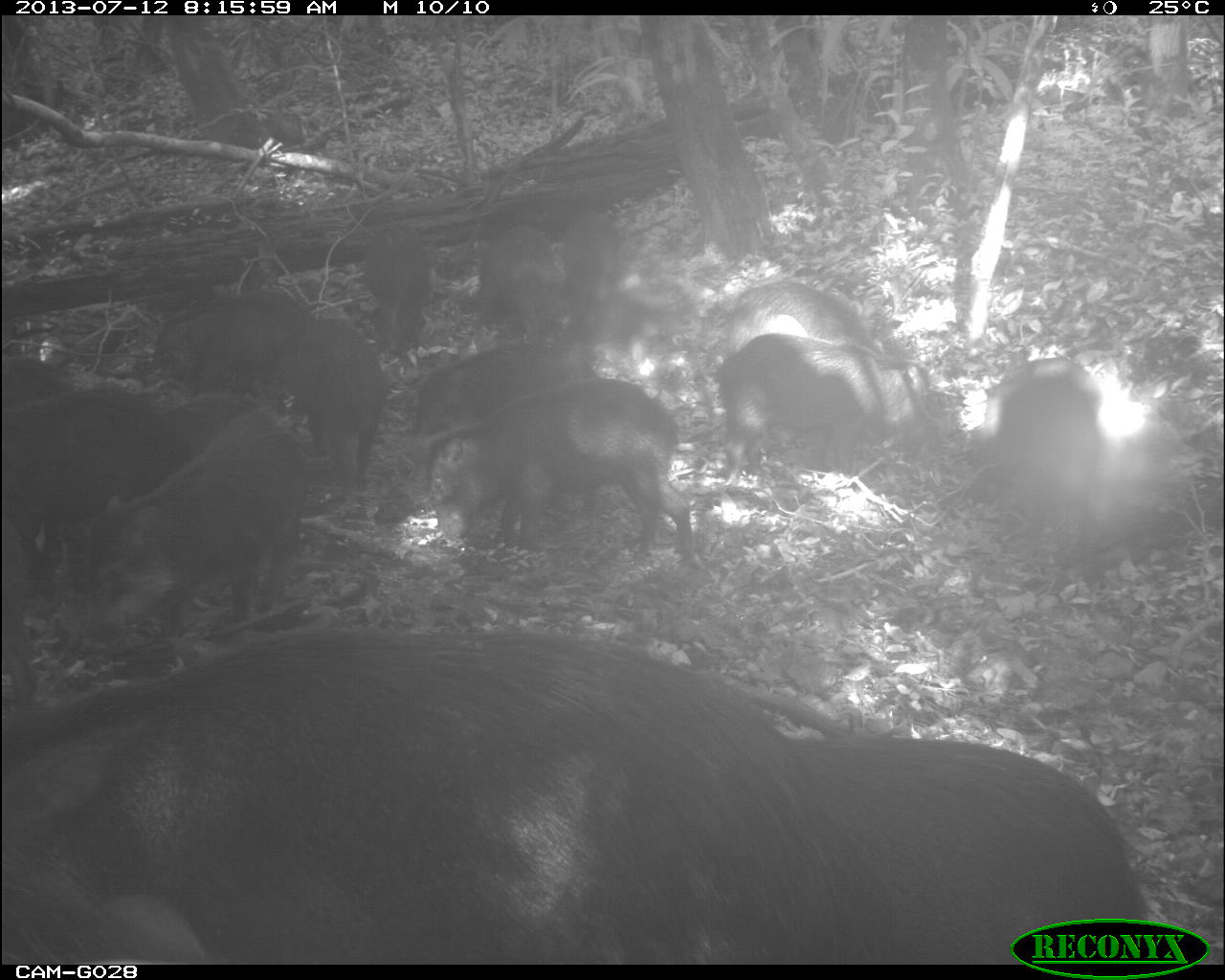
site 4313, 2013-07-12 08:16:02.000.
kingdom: Animalia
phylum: Chordata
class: Mammalia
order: Artiodactyla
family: Tayassuidae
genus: Tayassu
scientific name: Tayassu pecari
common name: white-lipped peccary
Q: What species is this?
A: Tayassu pecari (white-lipped peccary).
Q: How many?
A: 20.